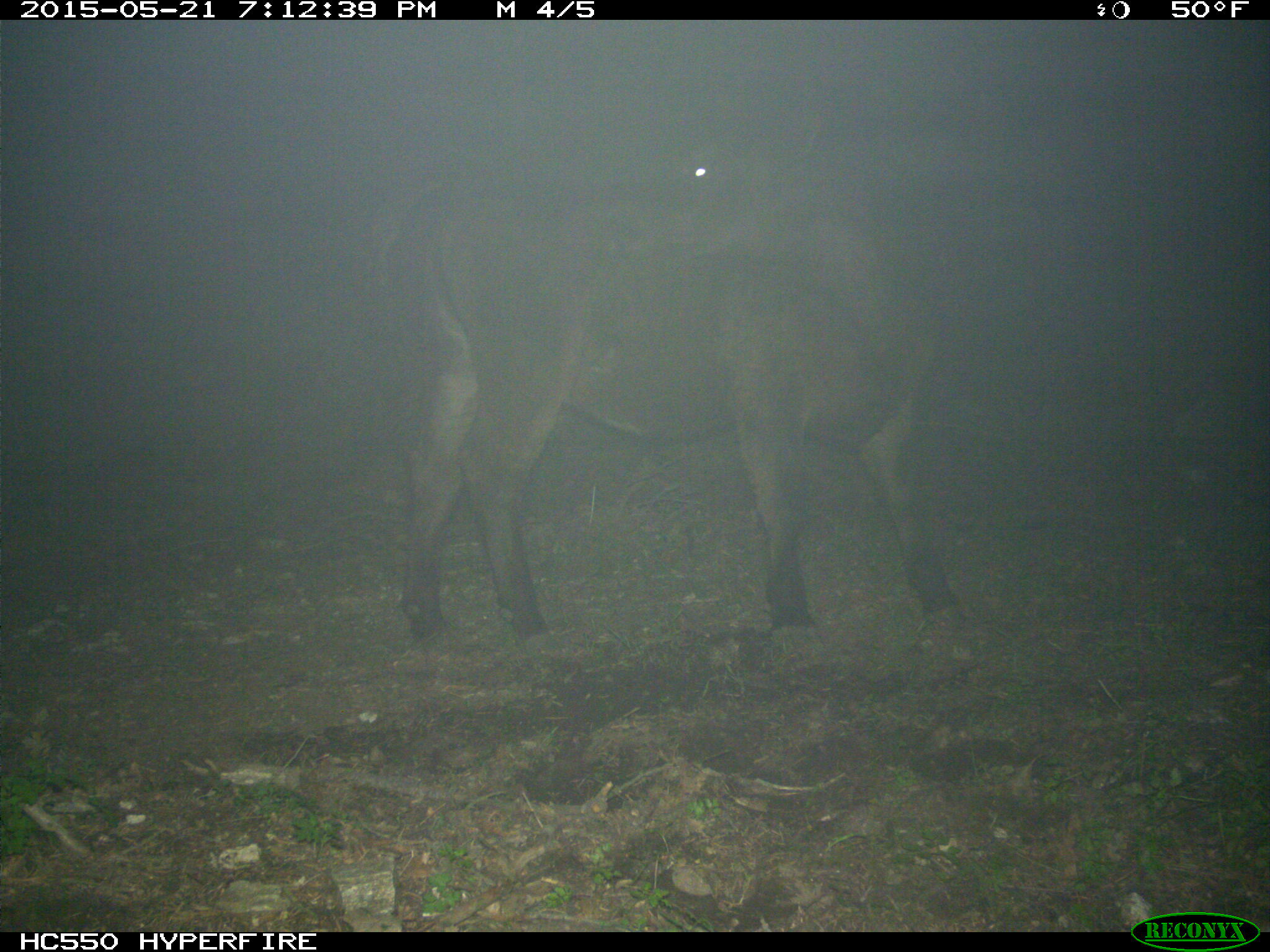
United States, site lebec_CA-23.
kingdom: Animalia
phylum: Chordata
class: Mammalia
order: Artiodactyla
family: Bovidae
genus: Bos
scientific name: Bos taurus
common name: domestic cow